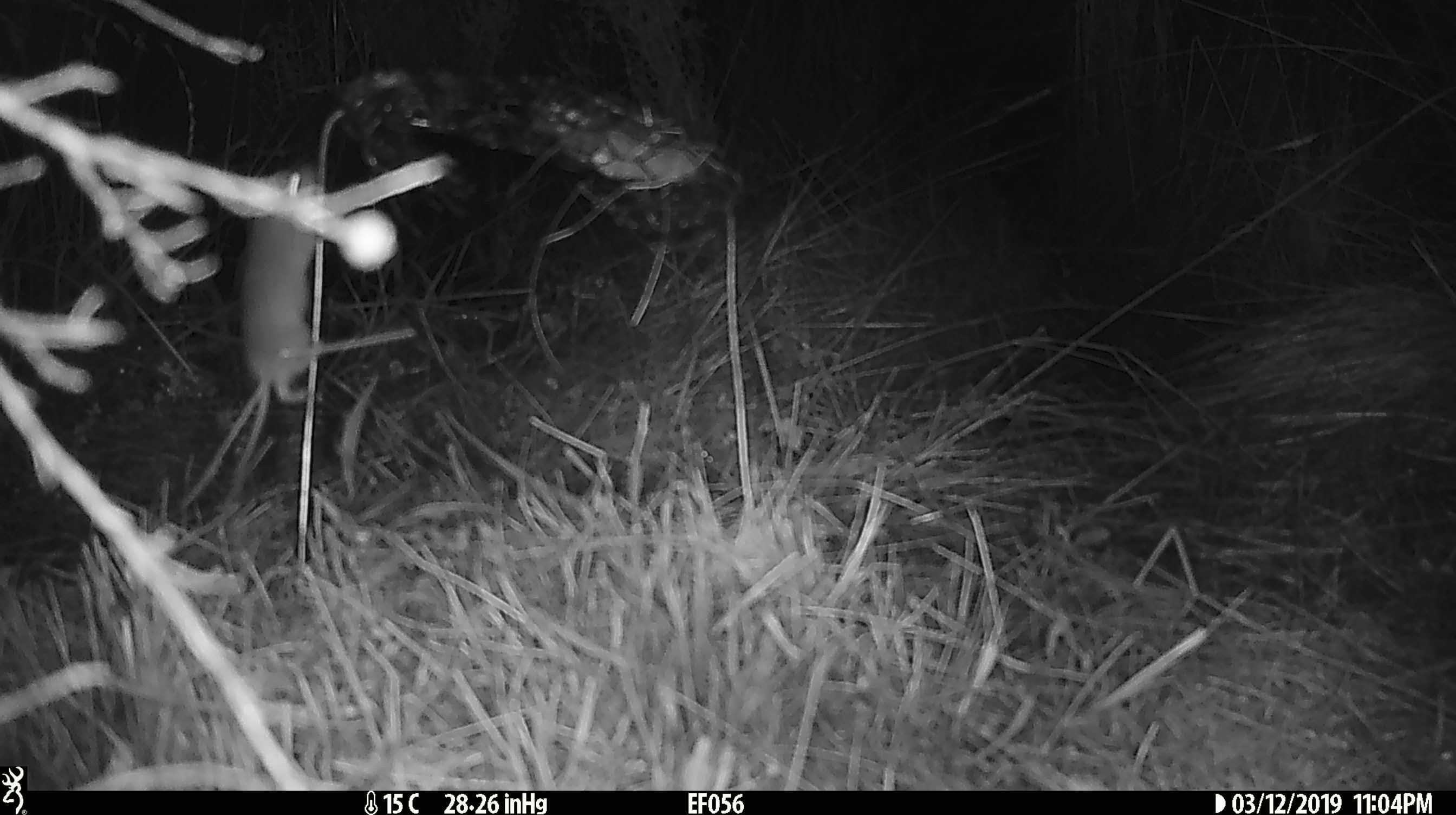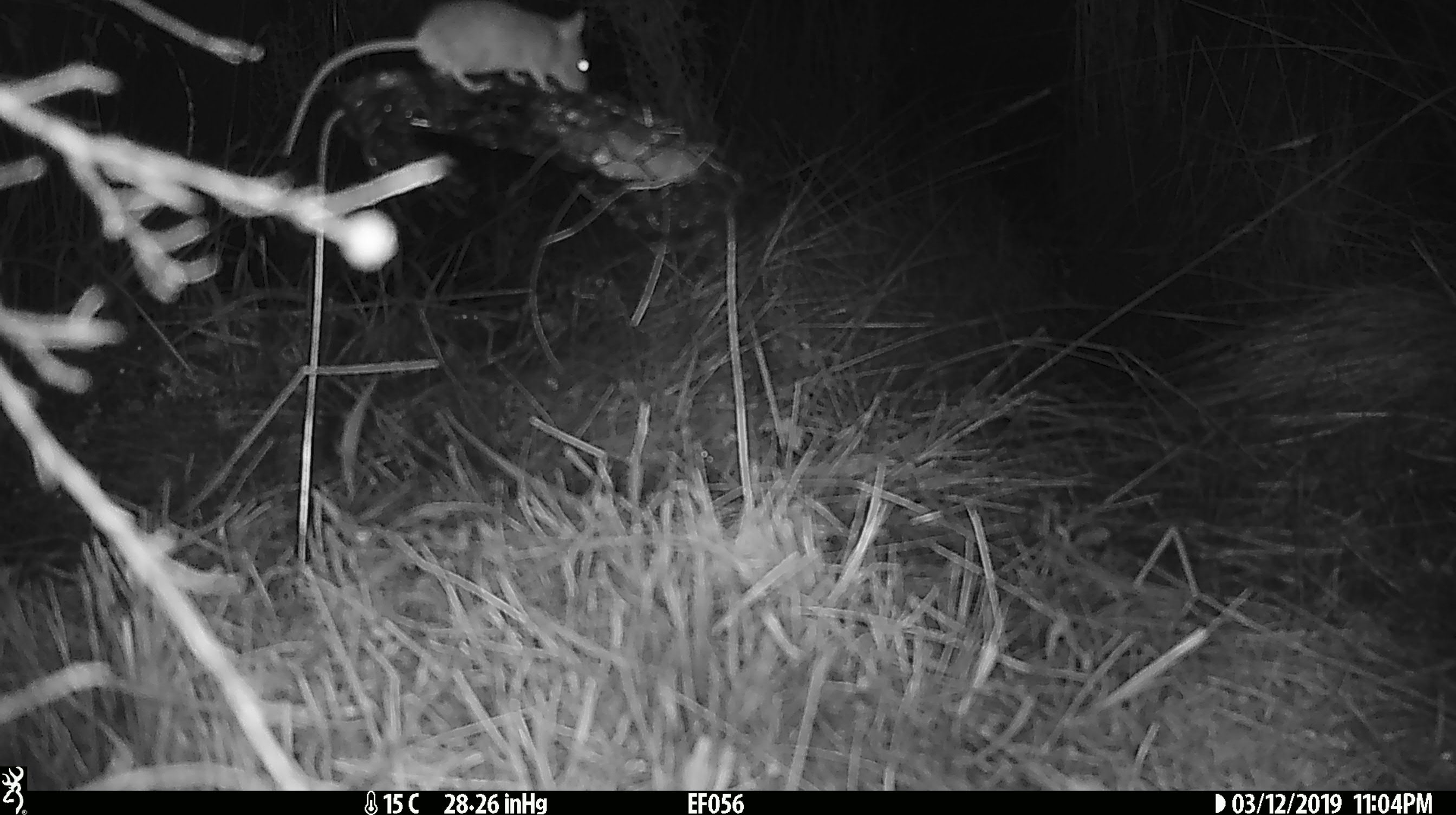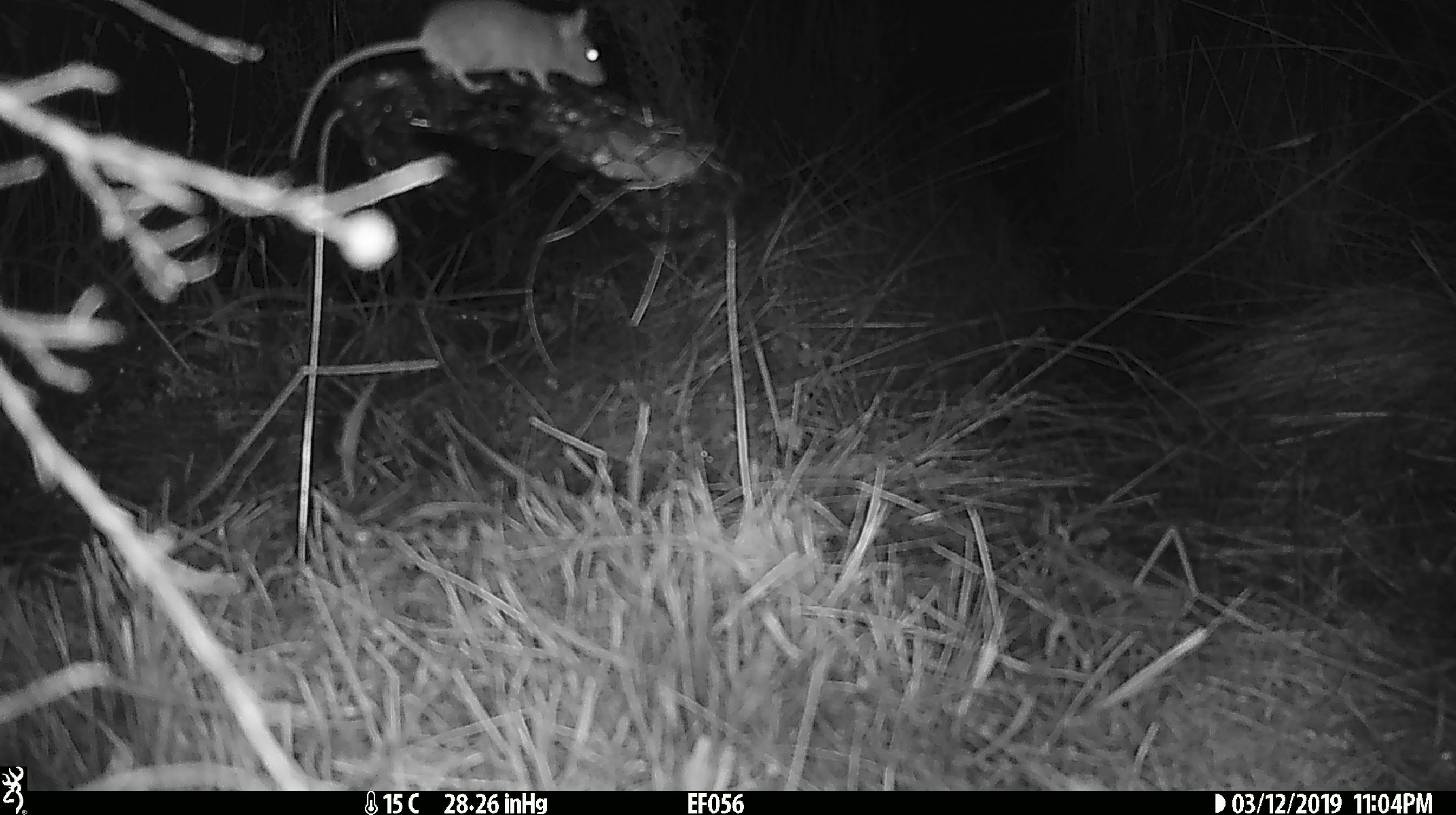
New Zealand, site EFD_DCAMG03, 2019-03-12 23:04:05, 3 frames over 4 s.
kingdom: Animalia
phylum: Chordata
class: Mammalia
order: Rodentia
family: Muridae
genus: Mus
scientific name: Mus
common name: mouse